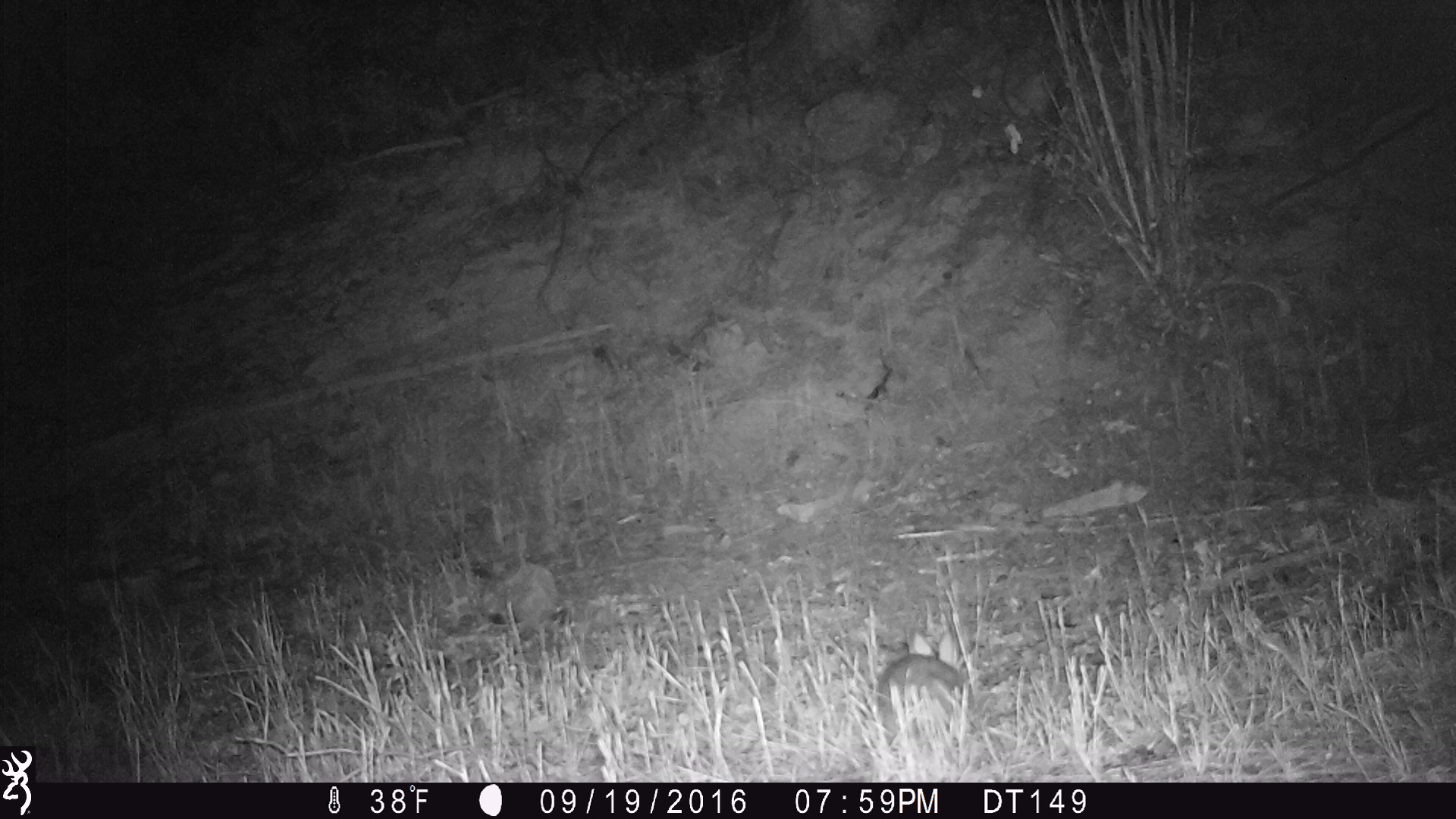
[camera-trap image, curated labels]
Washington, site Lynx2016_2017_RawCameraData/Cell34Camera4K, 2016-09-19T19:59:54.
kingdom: Animalia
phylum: Chordata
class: Mammalia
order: Lagomorpha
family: Leporidae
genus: Lepus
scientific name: Lepus americanus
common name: snowshoe hare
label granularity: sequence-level